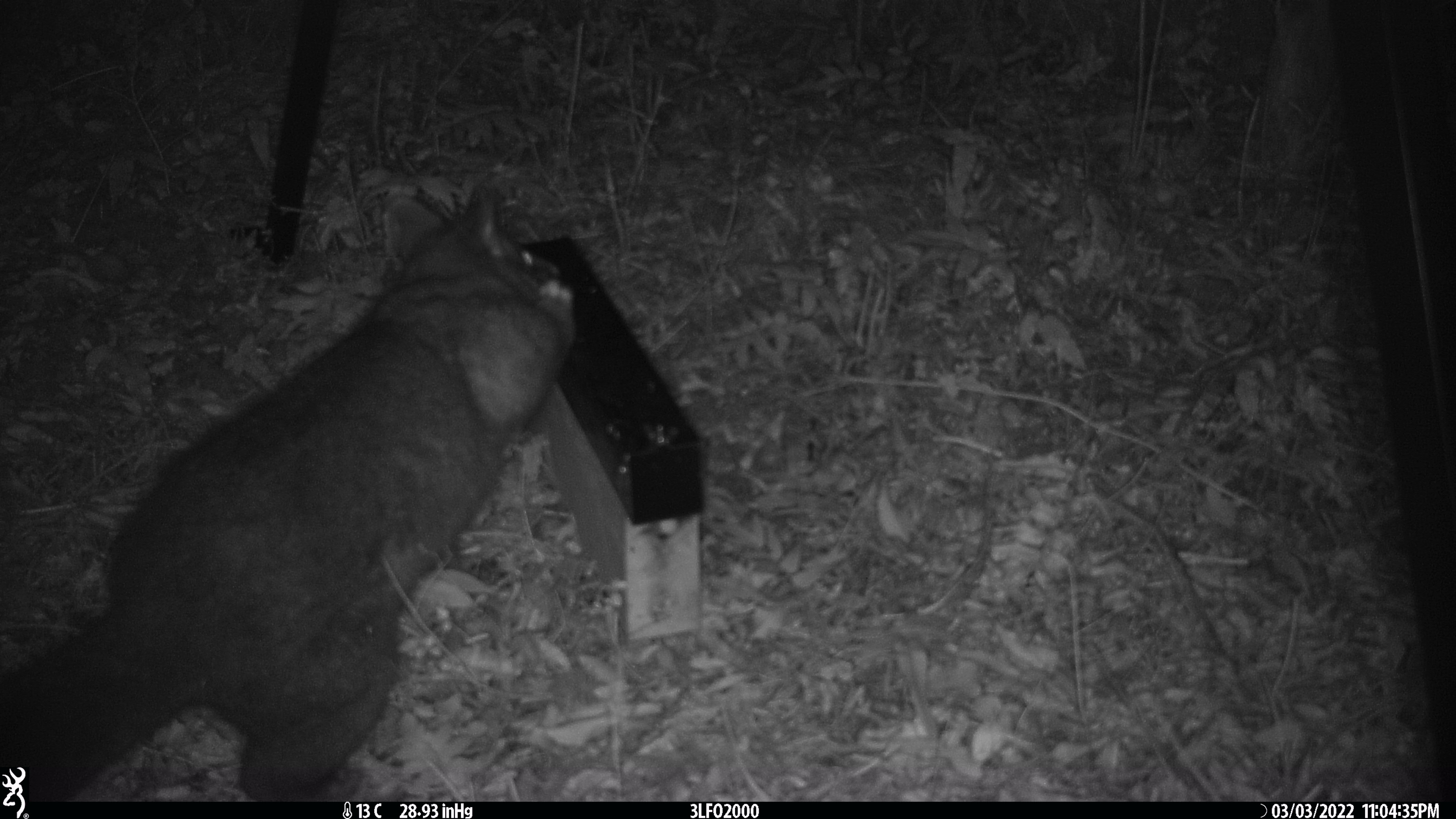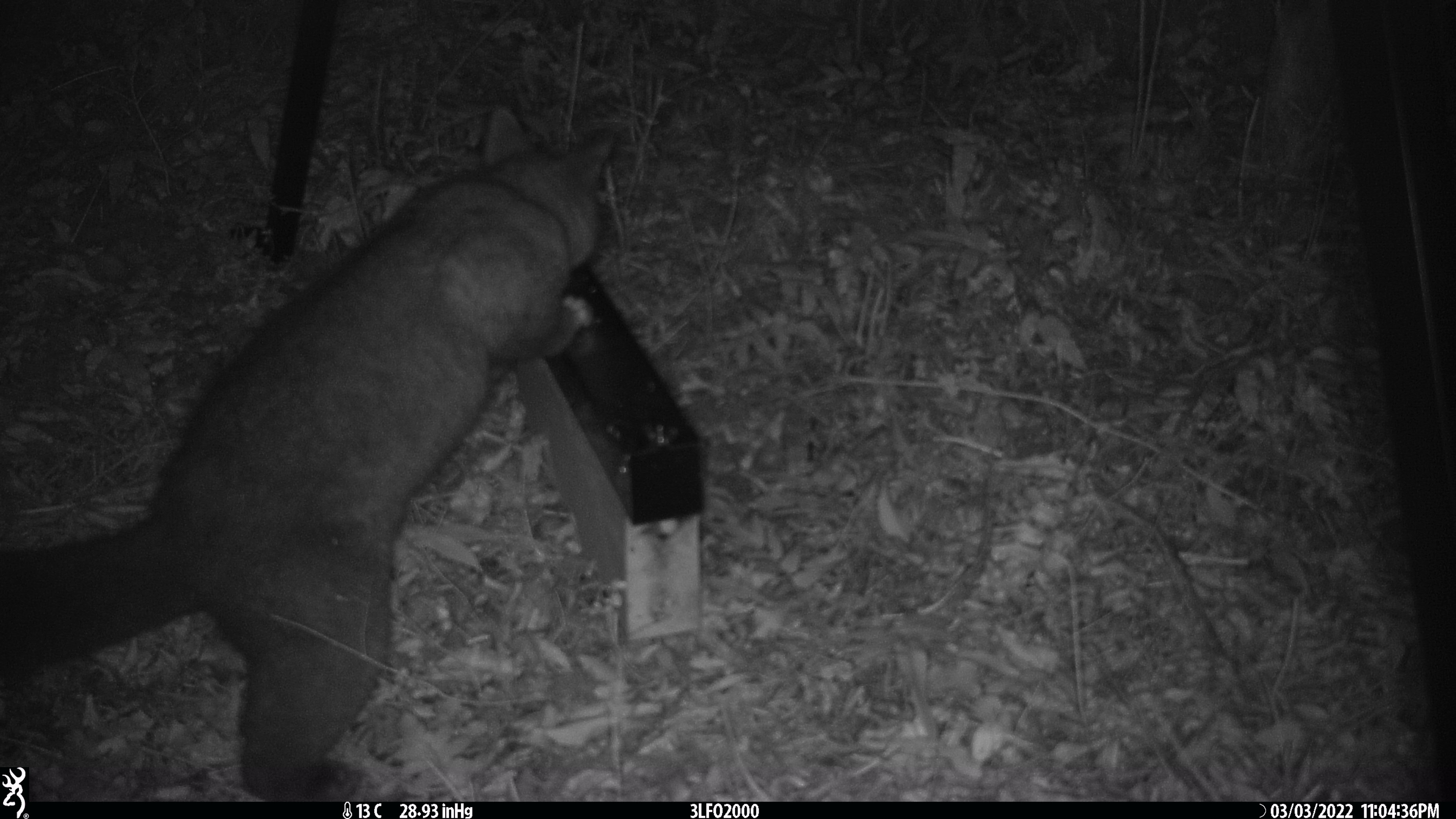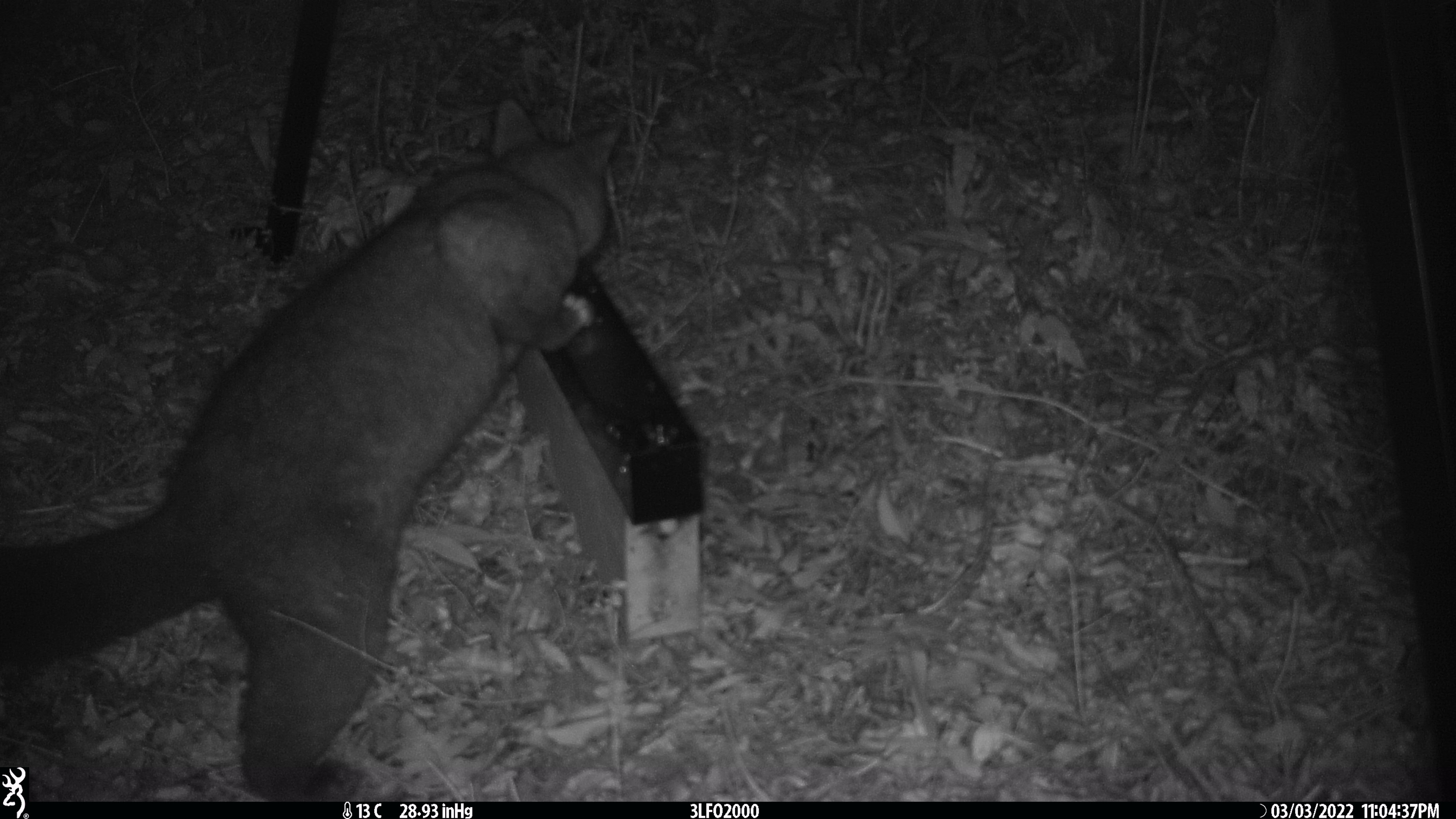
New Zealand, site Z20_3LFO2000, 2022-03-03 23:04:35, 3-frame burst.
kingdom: Animalia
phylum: Chordata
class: Mammalia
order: Diprotodontia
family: Phalangeridae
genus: Trichosurus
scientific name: Trichosurus vulpecula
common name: common brushtail possum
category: possum